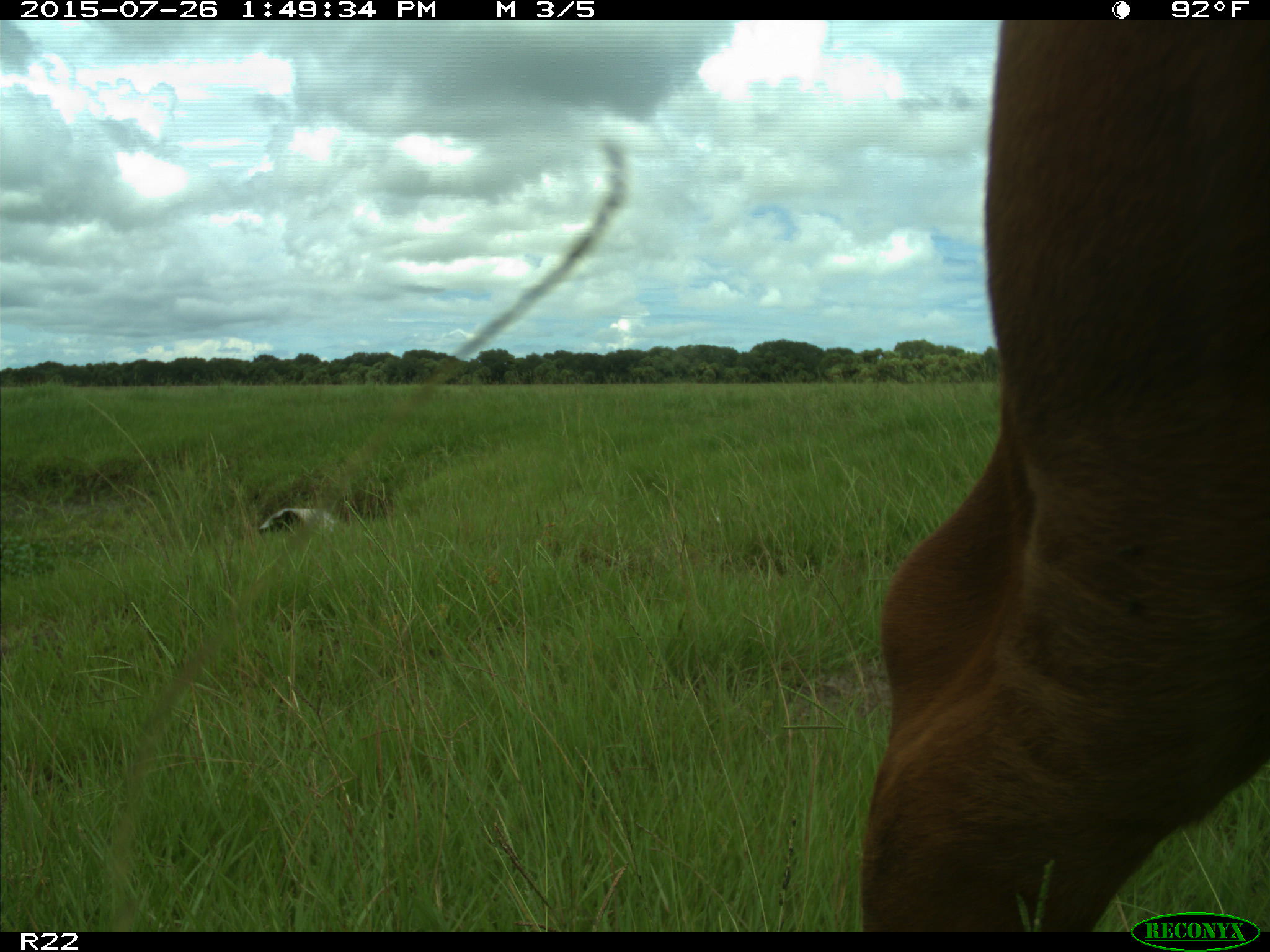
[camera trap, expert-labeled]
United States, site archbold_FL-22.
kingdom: Animalia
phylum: Chordata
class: Mammalia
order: Artiodactyla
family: Bovidae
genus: Bos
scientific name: Bos taurus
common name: domestic cow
Bos taurus (domestic cow).